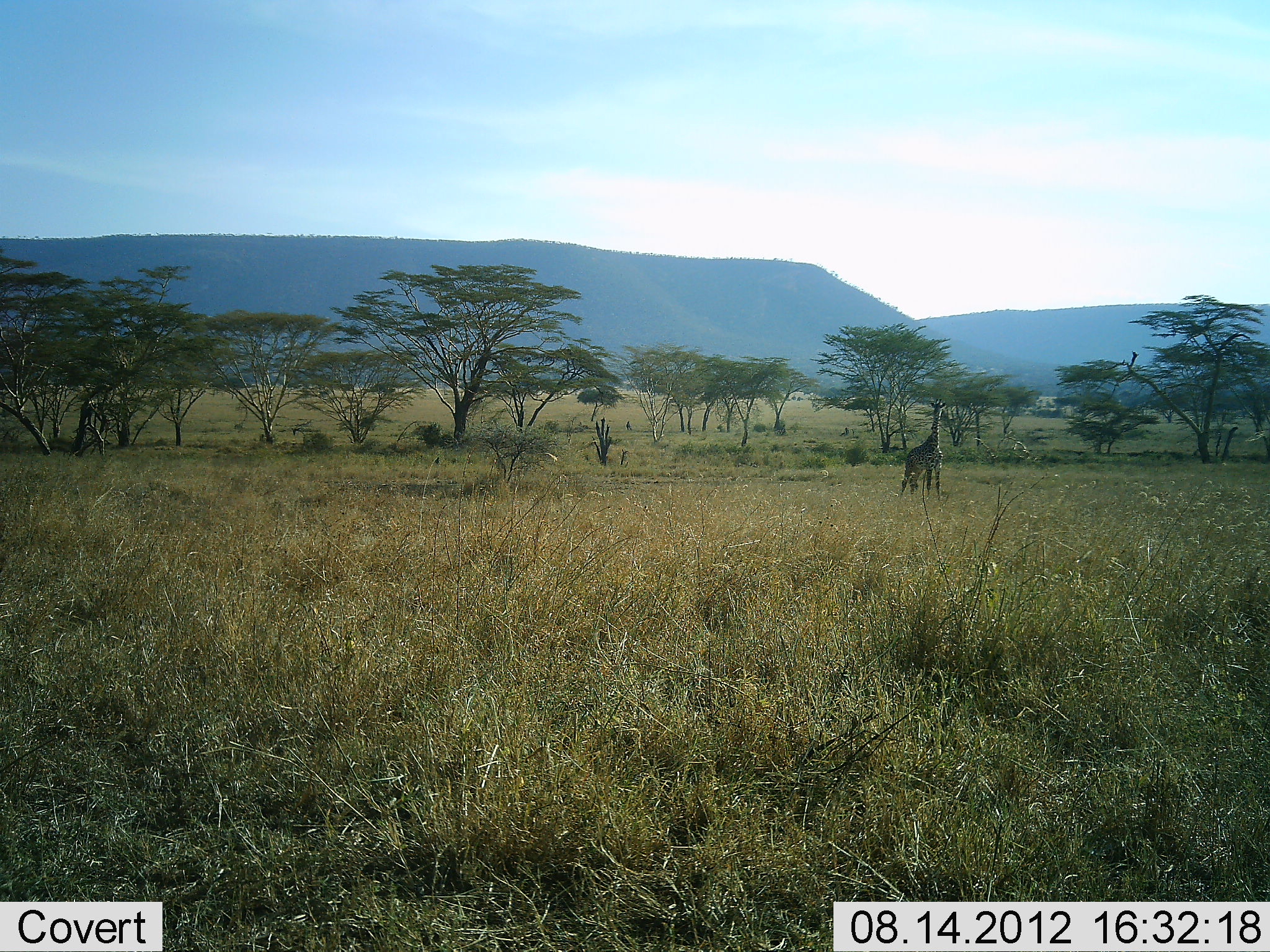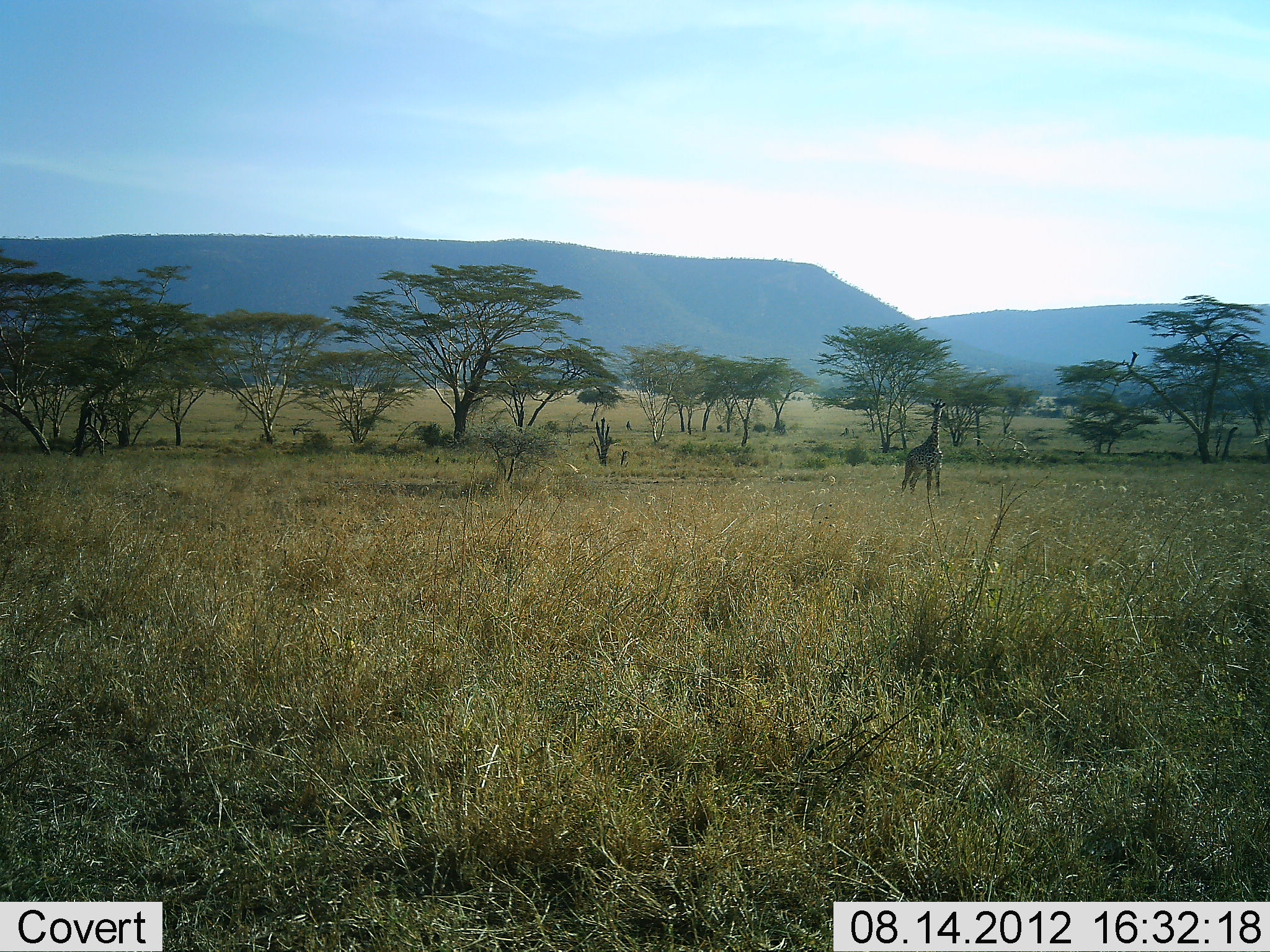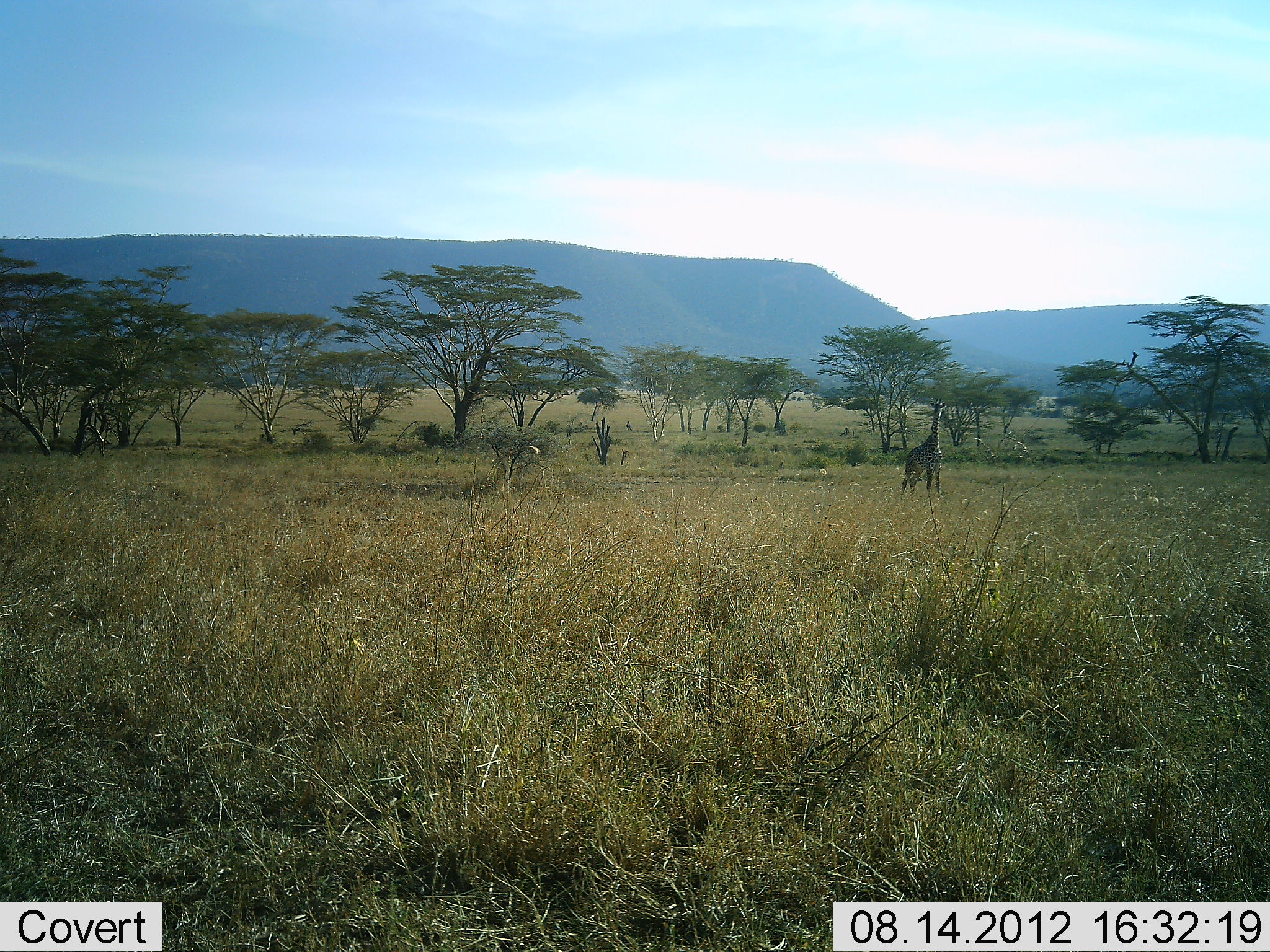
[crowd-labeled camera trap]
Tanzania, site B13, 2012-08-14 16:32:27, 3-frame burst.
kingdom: Animalia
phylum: Chordata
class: Mammalia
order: Artiodactyla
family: Giraffidae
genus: Giraffa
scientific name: Giraffa camelopardalis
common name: giraffe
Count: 1.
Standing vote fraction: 100%.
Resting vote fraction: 0%.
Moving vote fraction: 0%.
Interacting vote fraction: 0%.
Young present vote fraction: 0%.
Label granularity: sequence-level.